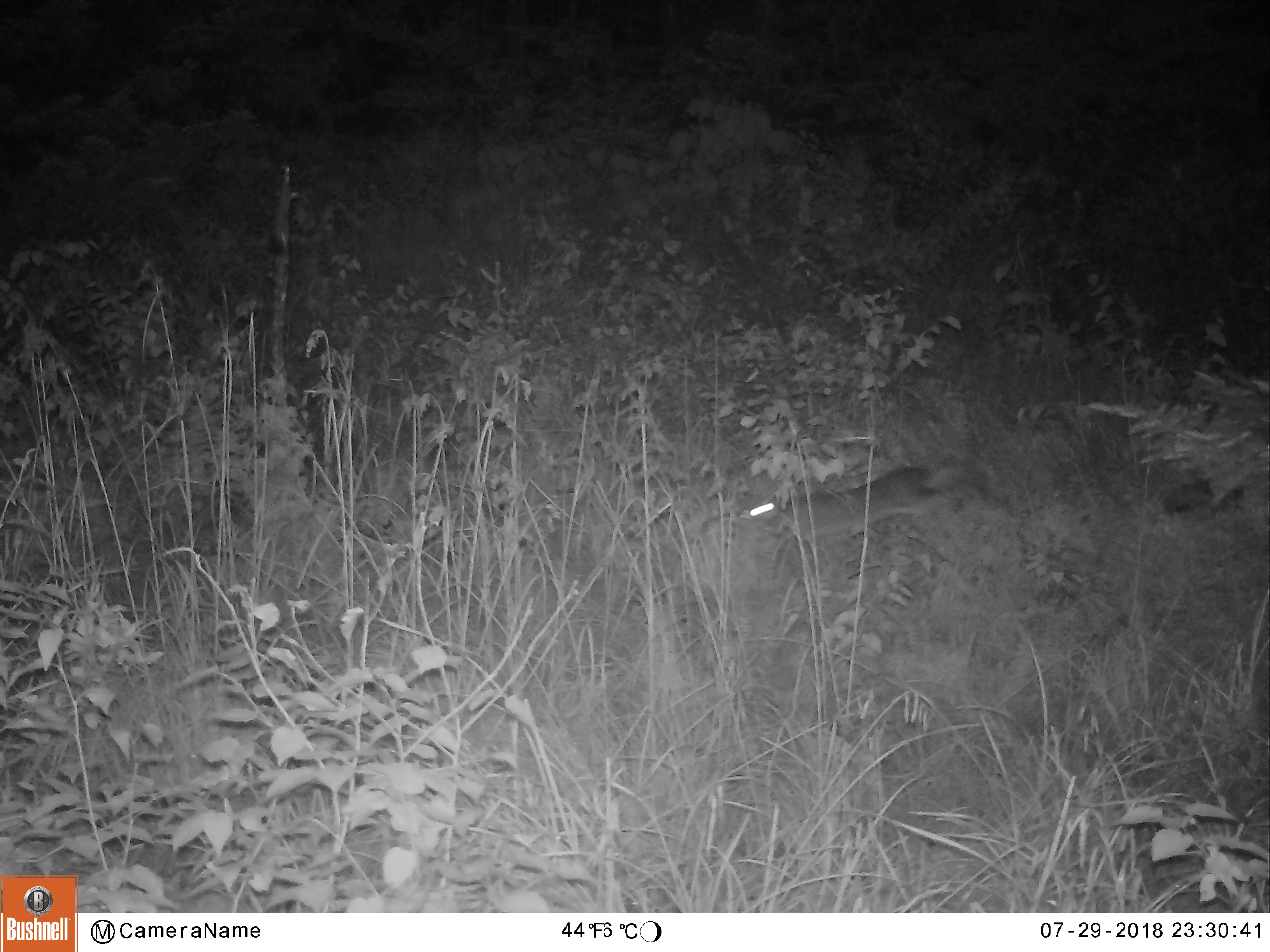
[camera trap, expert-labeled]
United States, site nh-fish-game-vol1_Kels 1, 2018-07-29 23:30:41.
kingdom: Animalia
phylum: Chordata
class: Mammalia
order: Lagomorpha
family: Leporidae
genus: Lepus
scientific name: Lepus americanus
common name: snowshoe hare